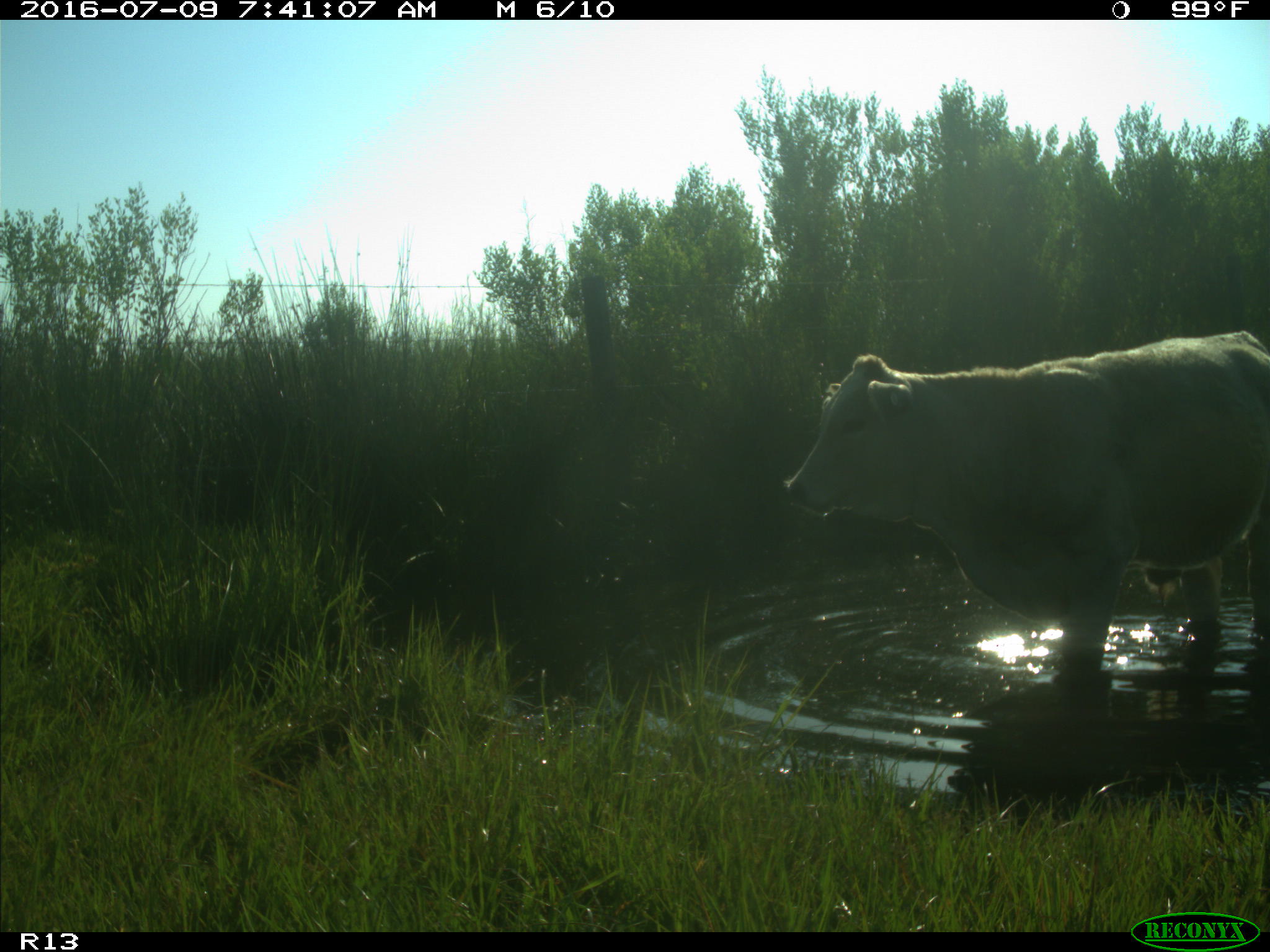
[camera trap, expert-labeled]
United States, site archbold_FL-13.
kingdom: Animalia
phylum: Chordata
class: Mammalia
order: Artiodactyla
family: Bovidae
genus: Bos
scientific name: Bos taurus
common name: domestic cow